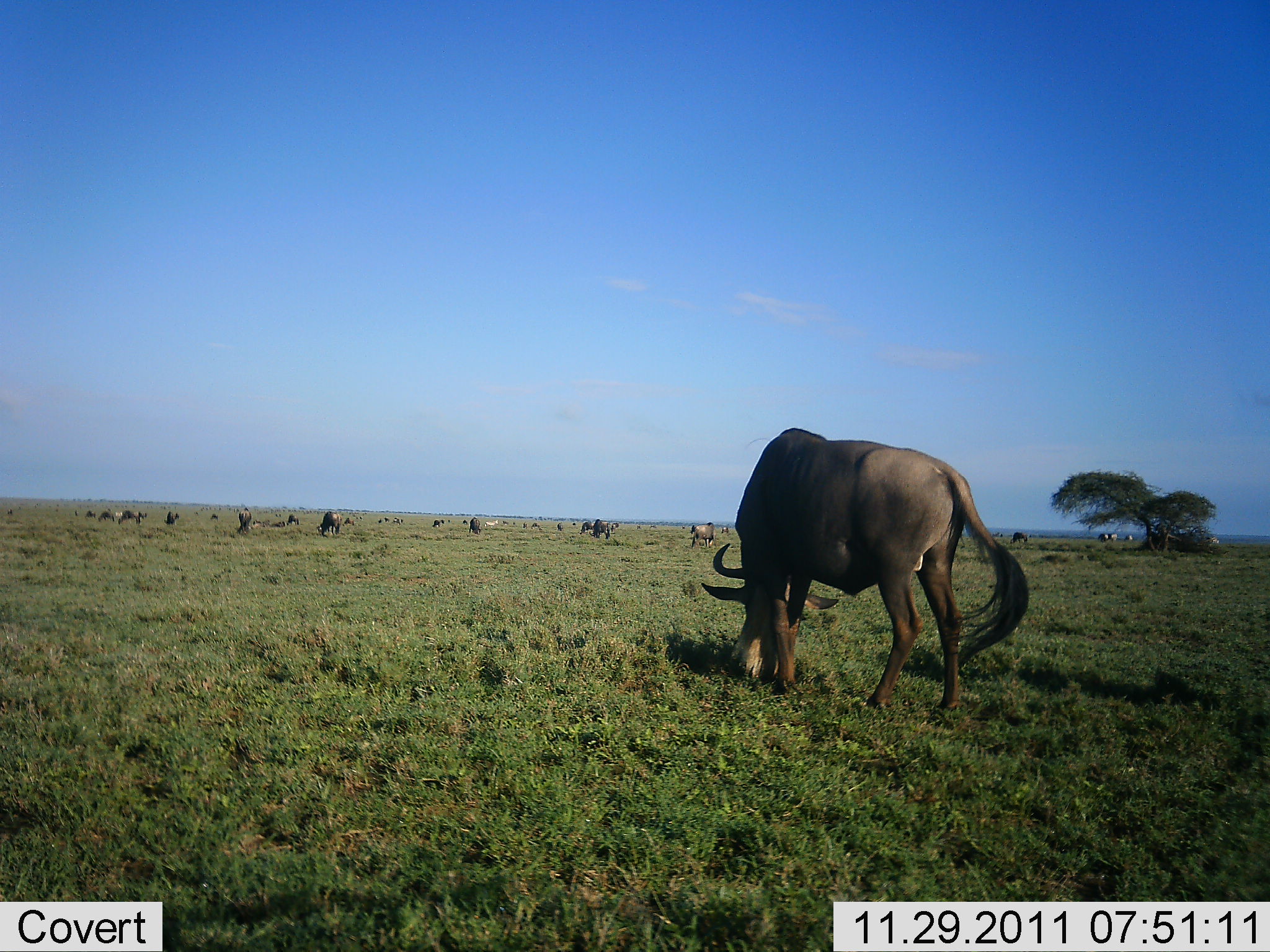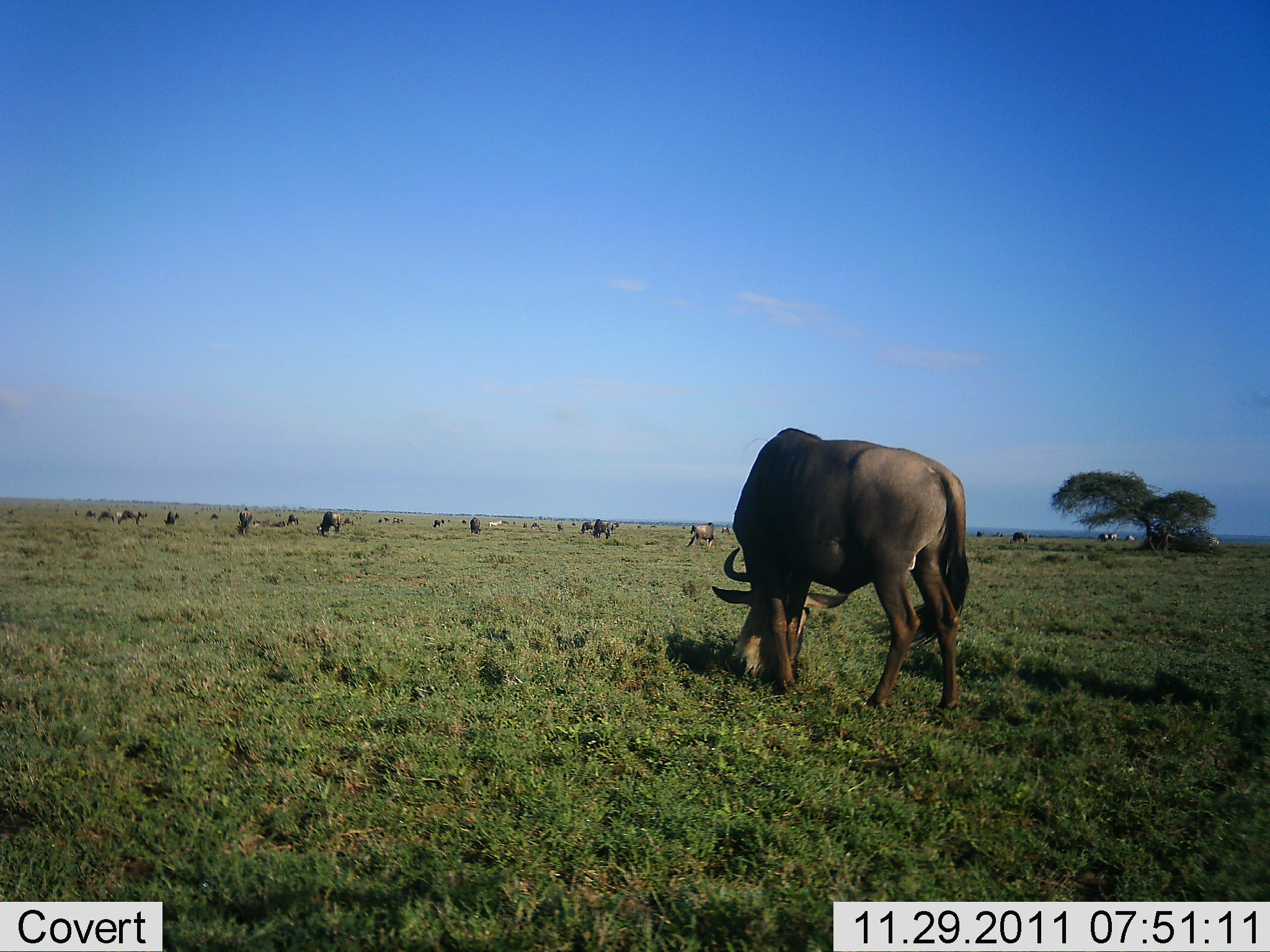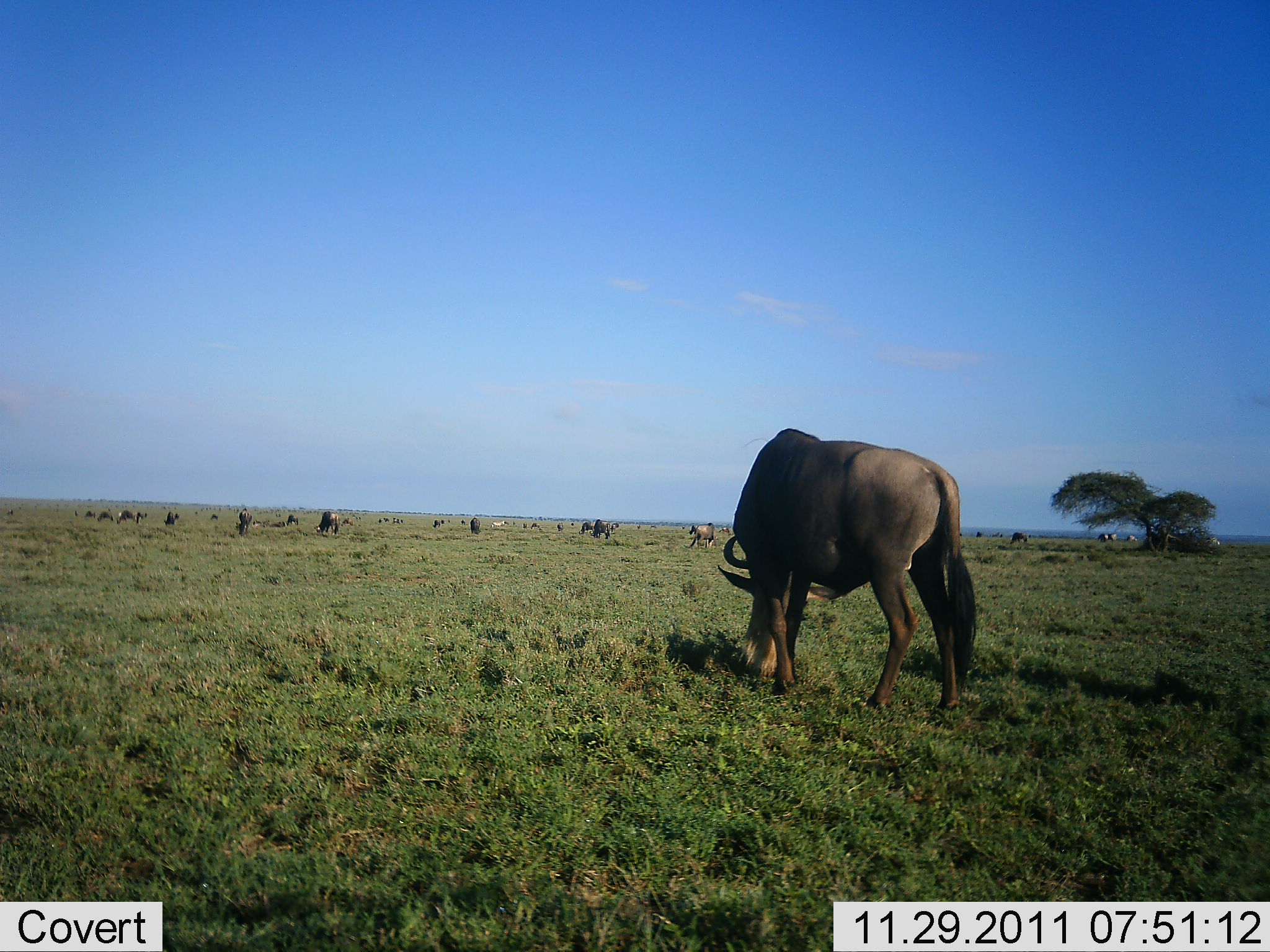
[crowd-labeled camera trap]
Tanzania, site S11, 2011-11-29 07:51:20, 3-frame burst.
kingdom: Animalia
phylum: Chordata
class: Mammalia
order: Artiodactyla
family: Bovidae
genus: Connochaetes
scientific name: Connochaetes taurinus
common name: blue wildebeest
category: wildebeest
Wildebeest (blue wildebeest) (Connochaetes taurinus), count 11-50. Behavior (volunteer vote fractions): standing 8%, resting 0%, moving 0%, interacting 0%. Young present (vote fraction): 0%. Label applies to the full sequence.